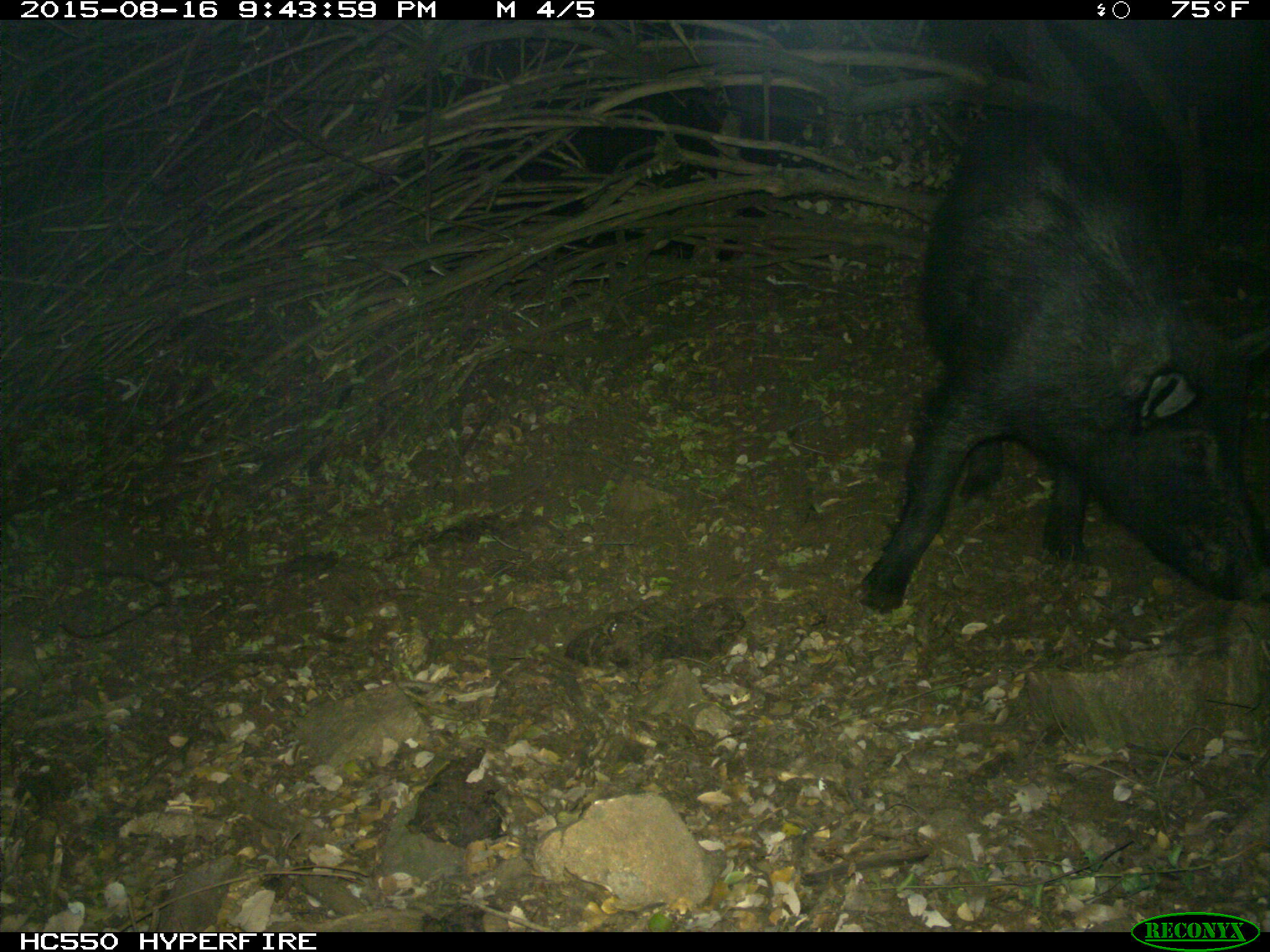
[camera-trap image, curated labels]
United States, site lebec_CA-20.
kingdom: Animalia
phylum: Chordata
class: Mammalia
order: Artiodactyla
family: Suidae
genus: Sus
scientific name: Sus scrofa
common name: wild boar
Sus scrofa (wild boar).